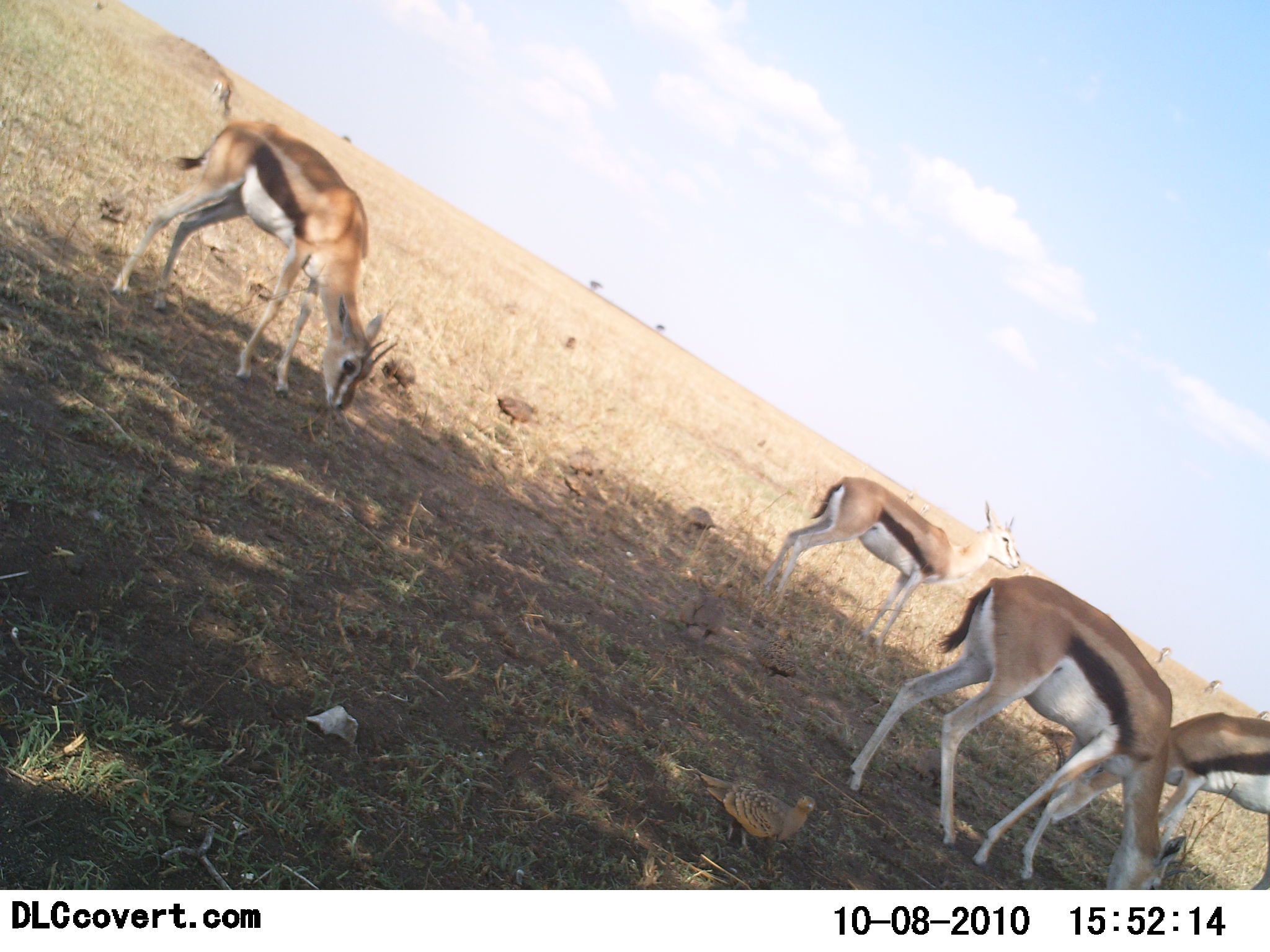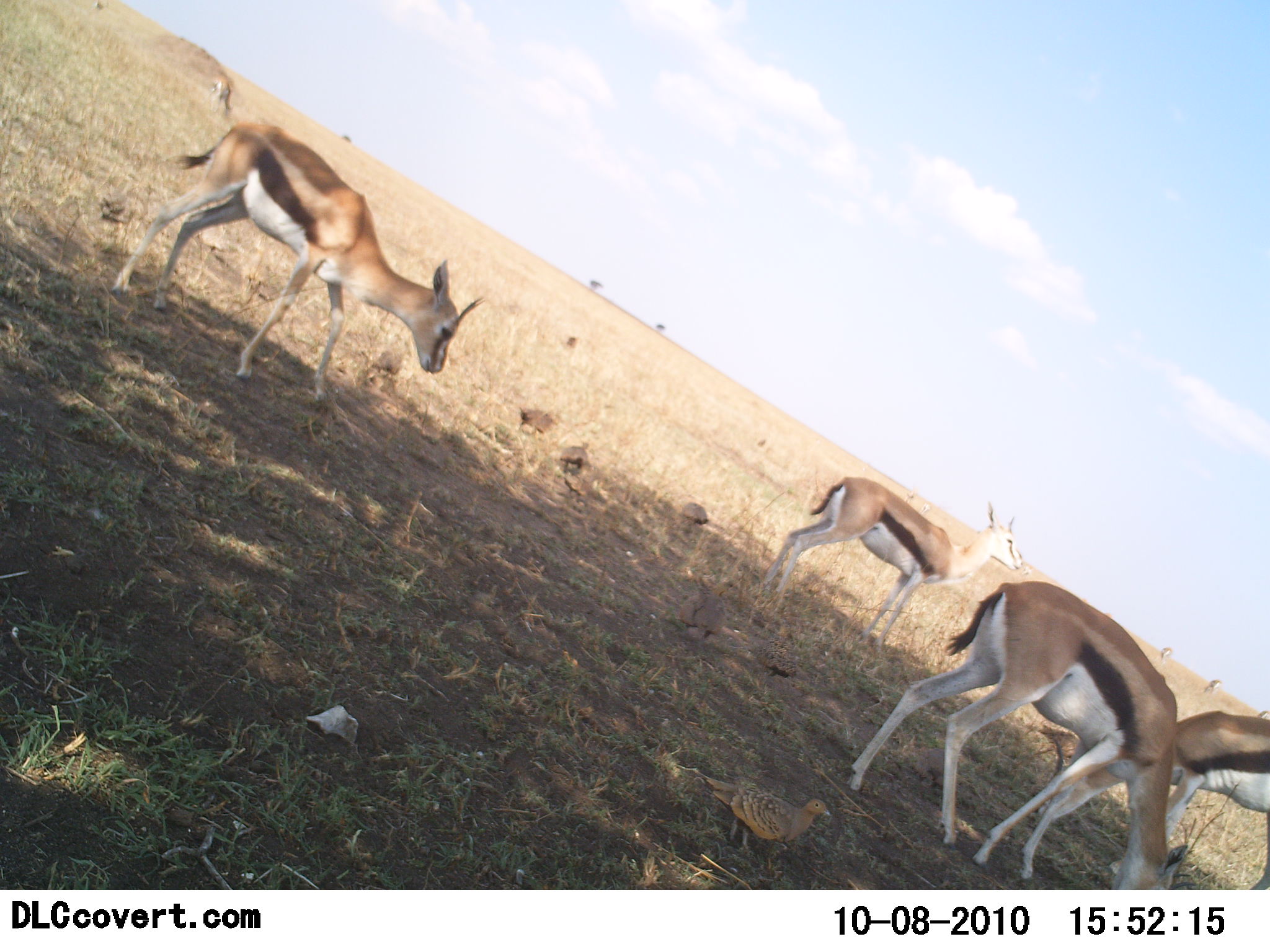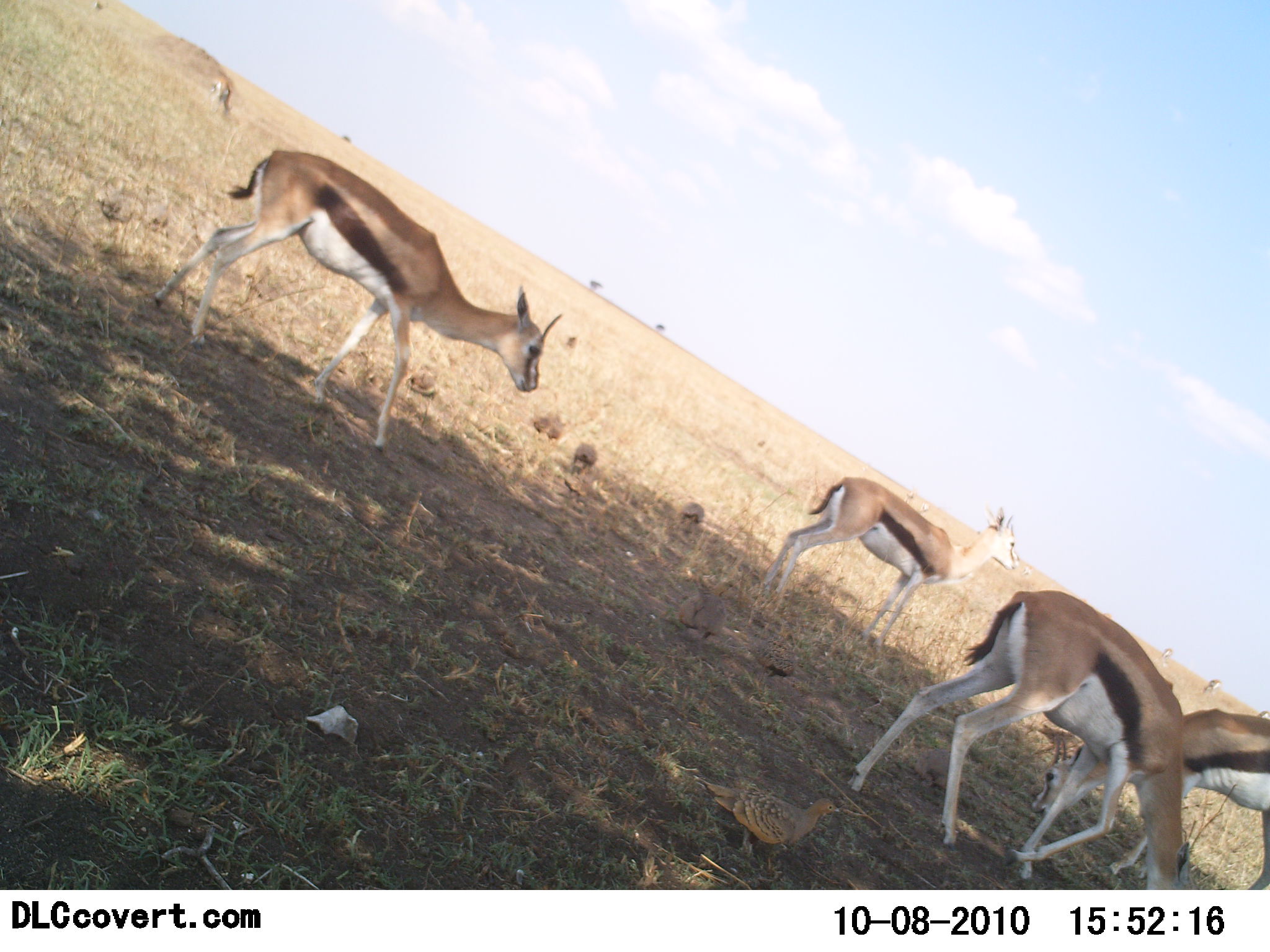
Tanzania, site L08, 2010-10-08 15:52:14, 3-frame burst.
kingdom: Animalia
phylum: Chordata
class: Mammalia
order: Artiodactyla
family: Bovidae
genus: Eudorcas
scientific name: Eudorcas thomsonii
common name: thomson's gazelle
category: gazellethomsons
Gazellethomsons (thomson's gazelle) (Eudorcas thomsonii), count 4. Behavior (volunteer vote fractions): standing 48%, resting 0%, moving 17%, interacting 4%. Young present (vote fraction): 4%. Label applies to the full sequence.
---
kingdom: Animalia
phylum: Chordata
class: Aves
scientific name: Aves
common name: bird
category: otherbird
Otherbird (bird) (Aves), count 5. Behavior (volunteer vote fractions): standing 55%, resting 0%, moving 27%, interacting 9%. Young present (vote fraction): 0%. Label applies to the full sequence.